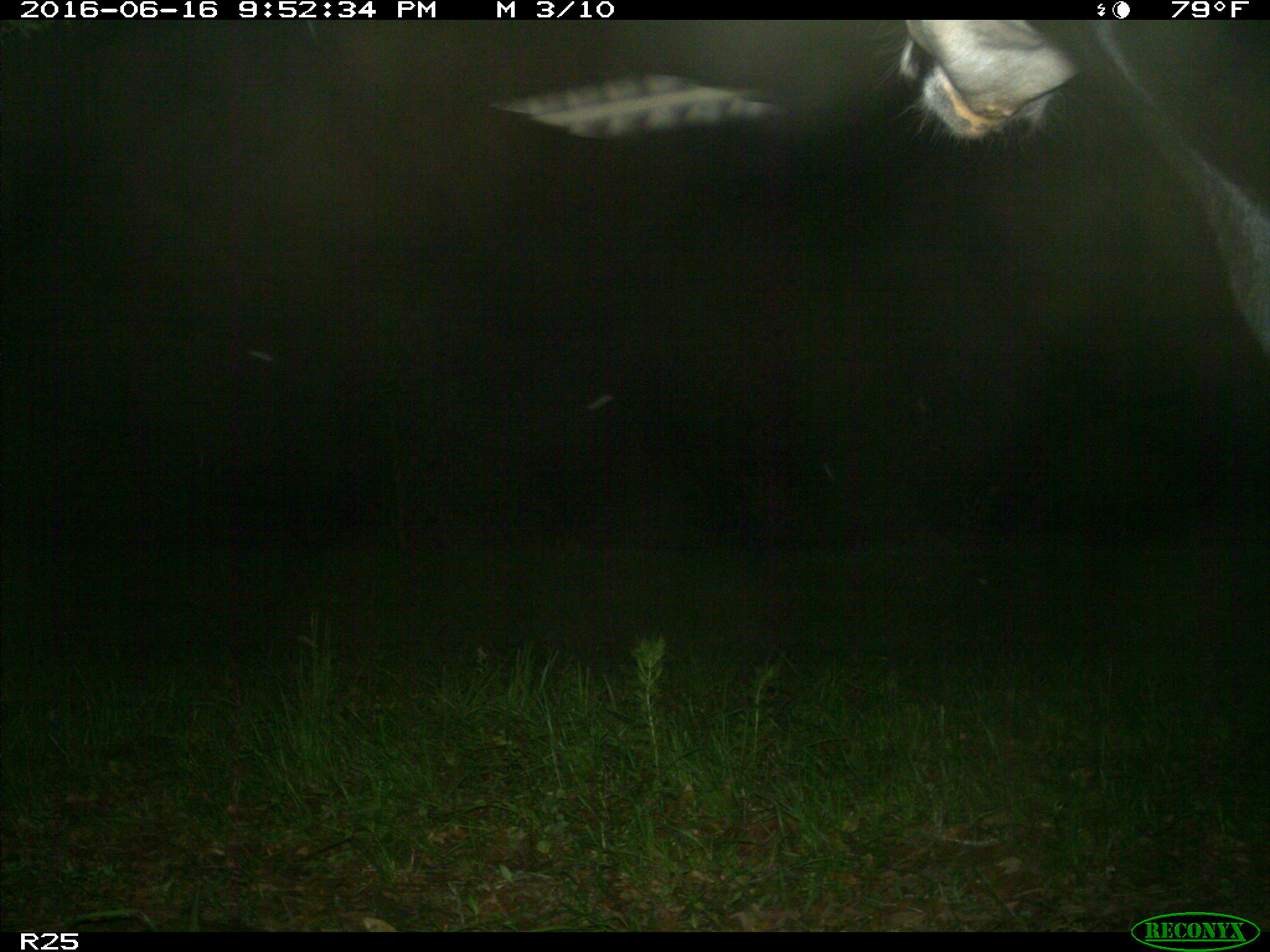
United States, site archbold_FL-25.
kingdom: Animalia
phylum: Chordata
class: Mammalia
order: Artiodactyla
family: Bovidae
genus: Bos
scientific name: Bos taurus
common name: domestic cow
Bos taurus (domestic cow).